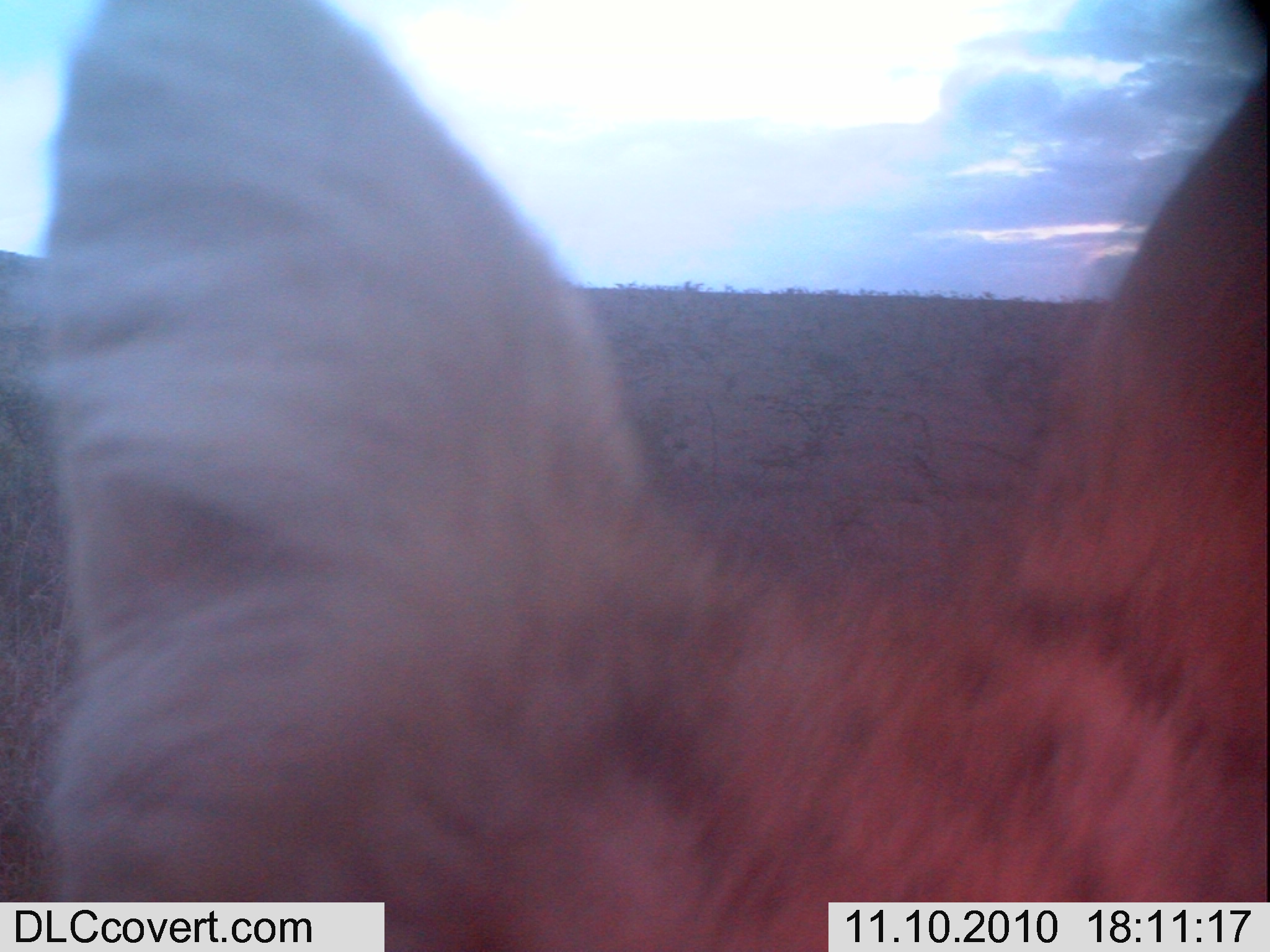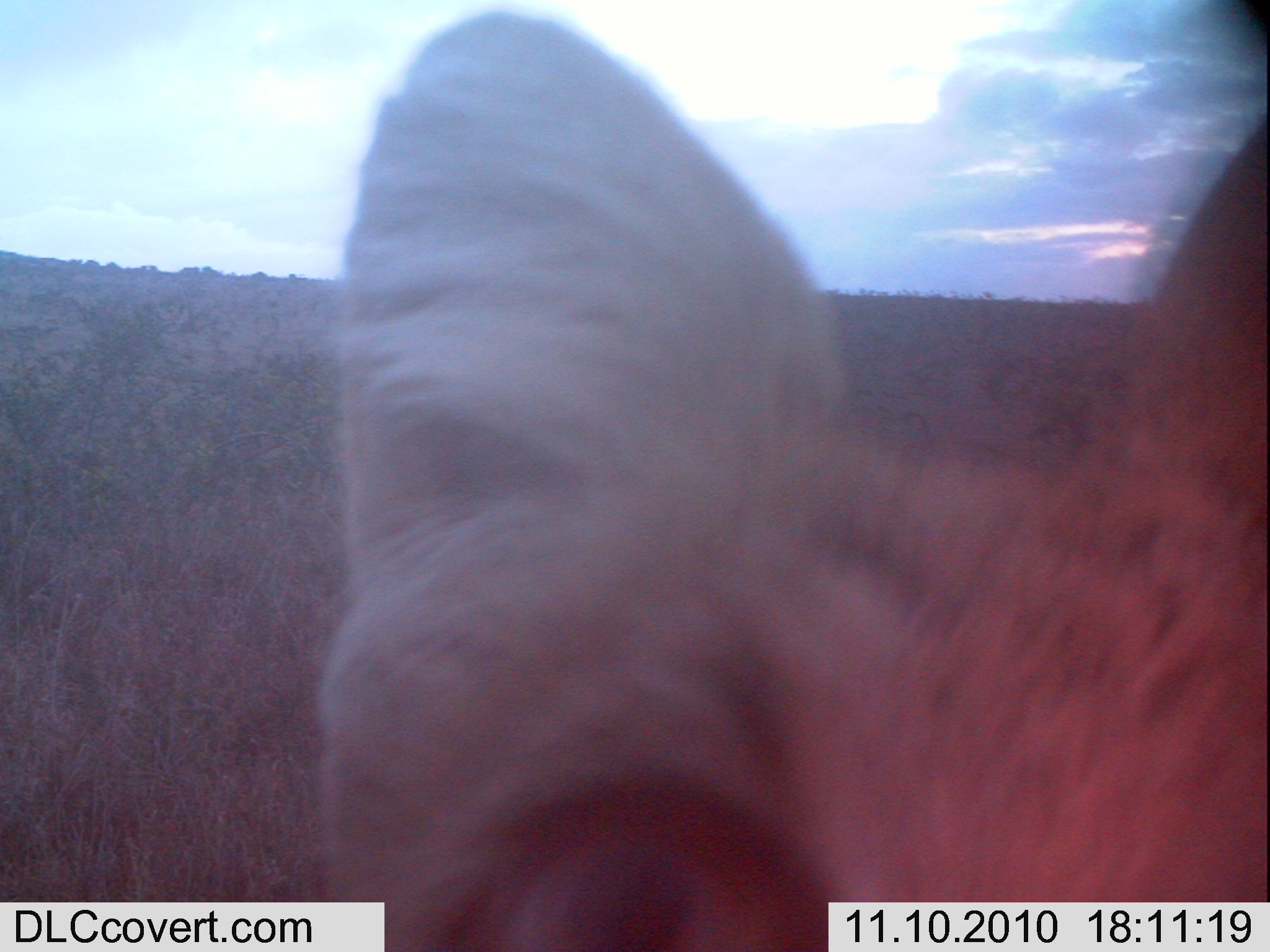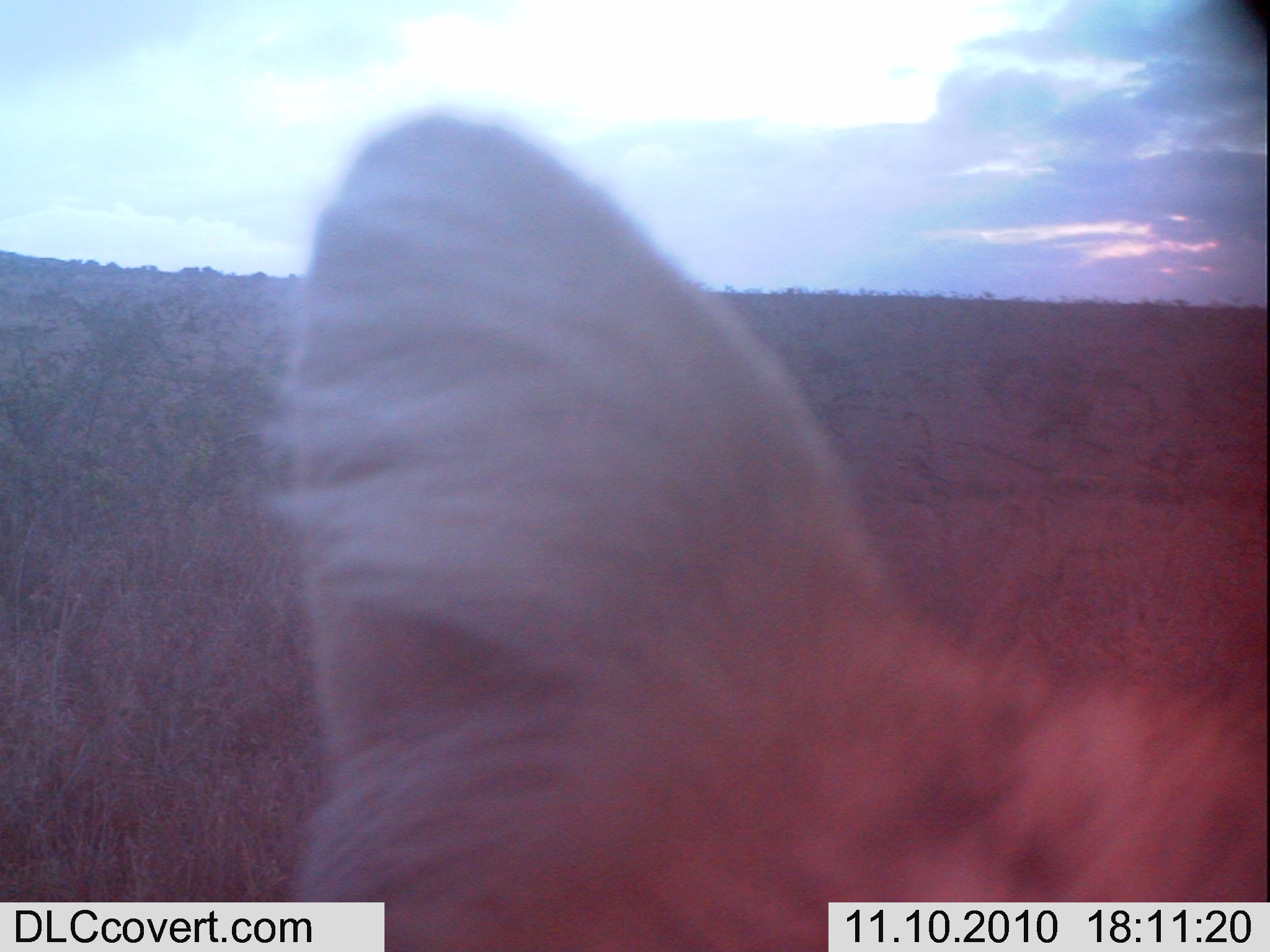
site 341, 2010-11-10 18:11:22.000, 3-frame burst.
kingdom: Animalia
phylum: Chordata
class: Mammalia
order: Carnivora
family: Canidae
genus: Lupulella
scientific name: Lupulella mesomelas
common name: black-backed jackal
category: canis mesomelas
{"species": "canis mesomelas (black-backed jackal) (Lupulella mesomelas)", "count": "1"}